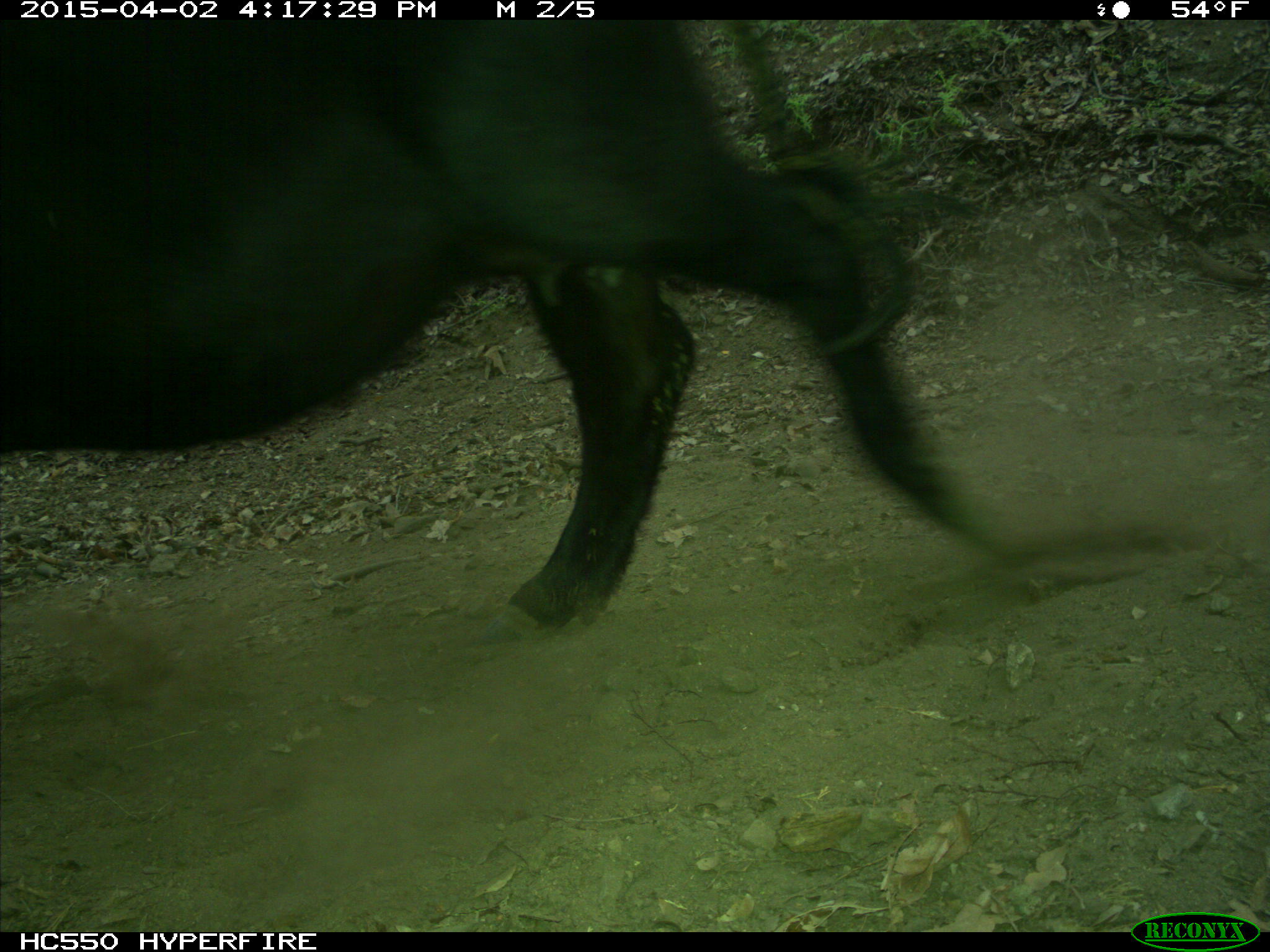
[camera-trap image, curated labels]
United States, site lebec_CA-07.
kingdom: Animalia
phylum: Chordata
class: Mammalia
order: Artiodactyla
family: Bovidae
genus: Bos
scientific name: Bos taurus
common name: domestic cow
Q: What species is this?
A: Bos taurus (domestic cow).